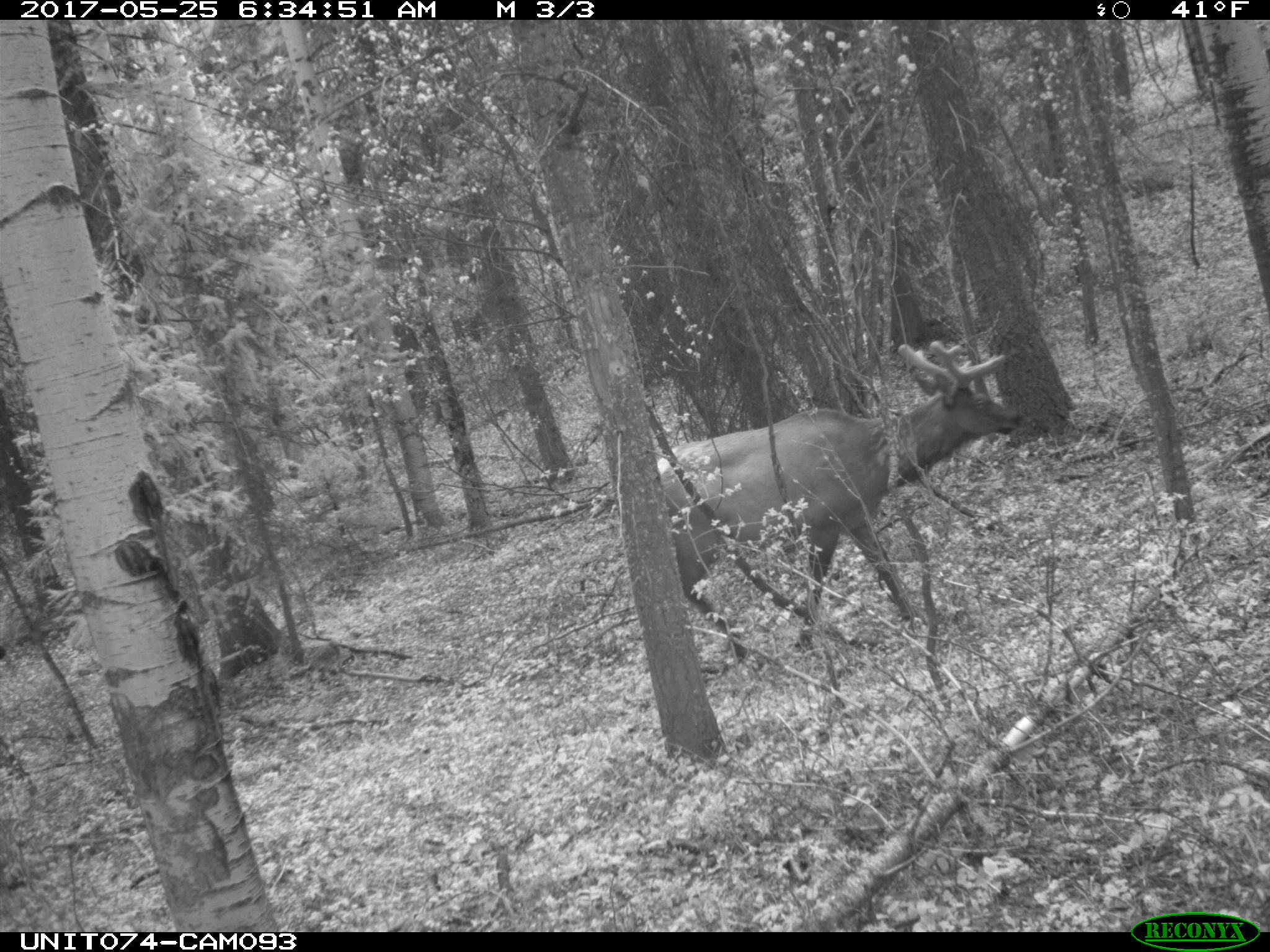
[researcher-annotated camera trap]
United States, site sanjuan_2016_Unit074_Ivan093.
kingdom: Animalia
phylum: Chordata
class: Mammalia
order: Artiodactyla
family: Cervidae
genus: Cervus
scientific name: Cervus elaphus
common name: red deer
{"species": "Cervus elaphus (red deer)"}